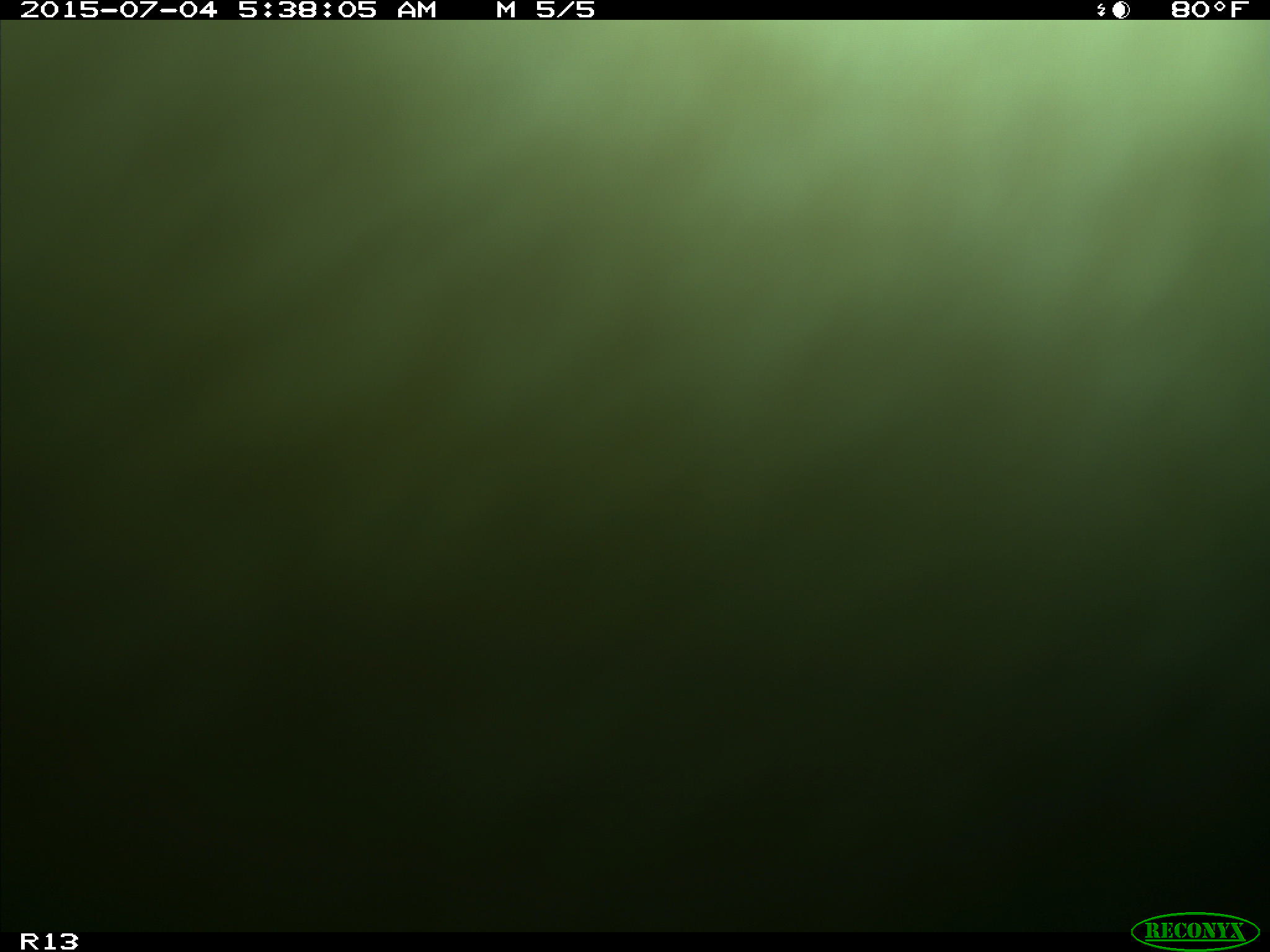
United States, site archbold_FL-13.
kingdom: Animalia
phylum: Chordata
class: Mammalia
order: Artiodactyla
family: Bovidae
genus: Bos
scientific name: Bos taurus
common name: domestic cow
Bos taurus (domestic cow).